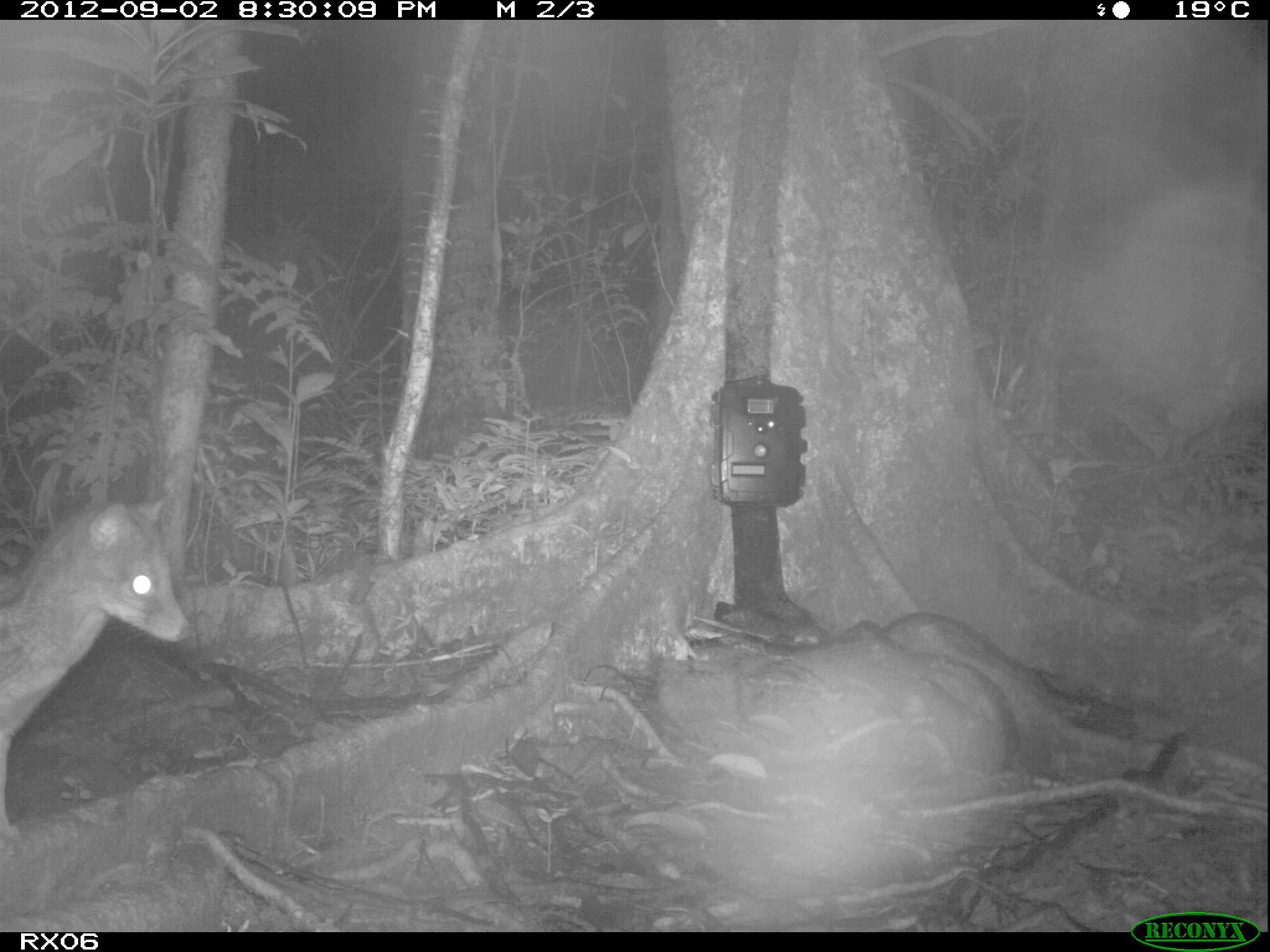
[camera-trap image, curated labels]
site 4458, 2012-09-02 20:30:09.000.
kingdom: Animalia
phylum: Chordata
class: Mammalia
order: Carnivora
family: Eupleridae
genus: Fossa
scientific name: Fossa fossana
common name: fanaloka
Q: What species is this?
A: Fossa fossana (fanaloka).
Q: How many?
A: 1.